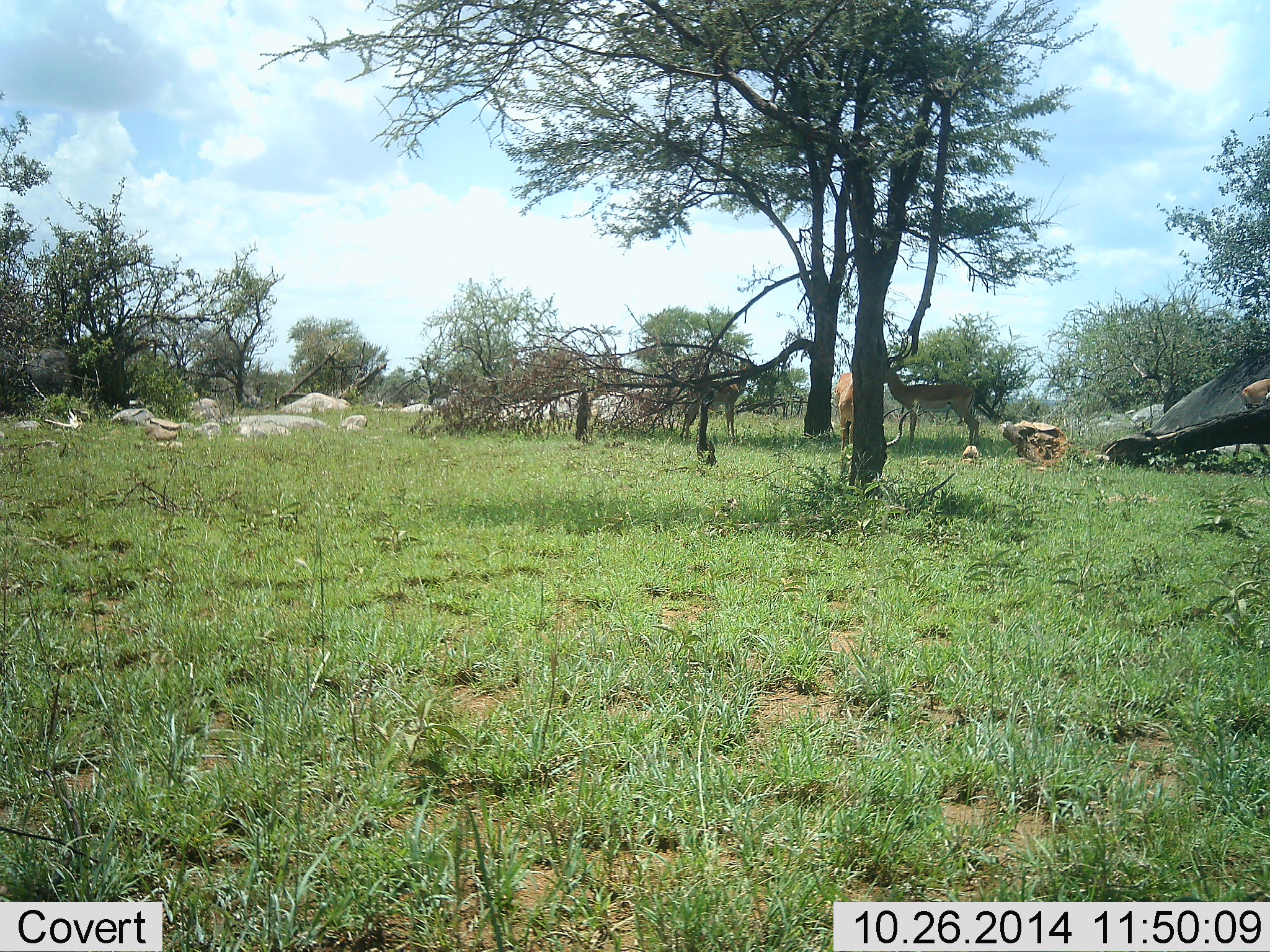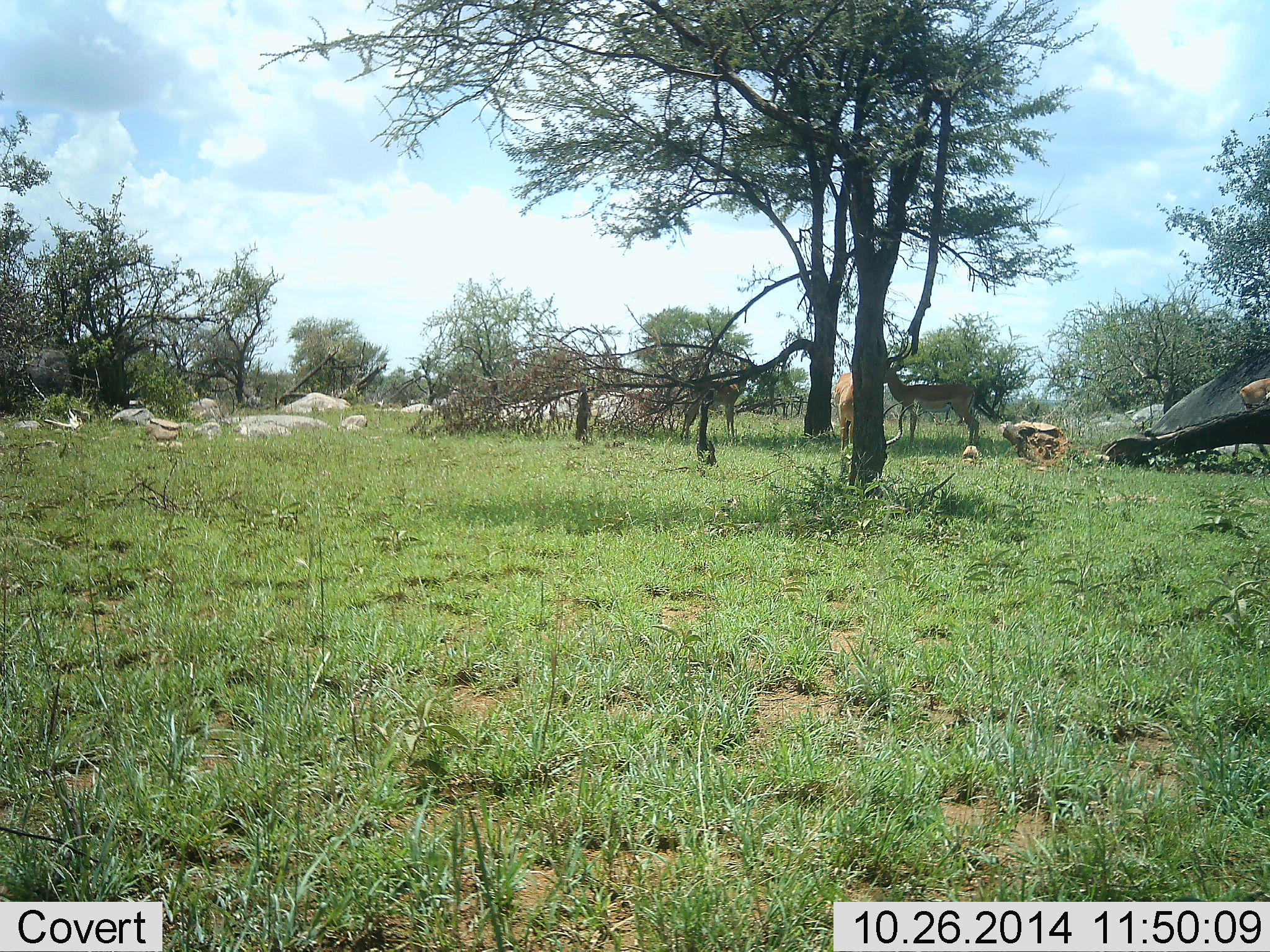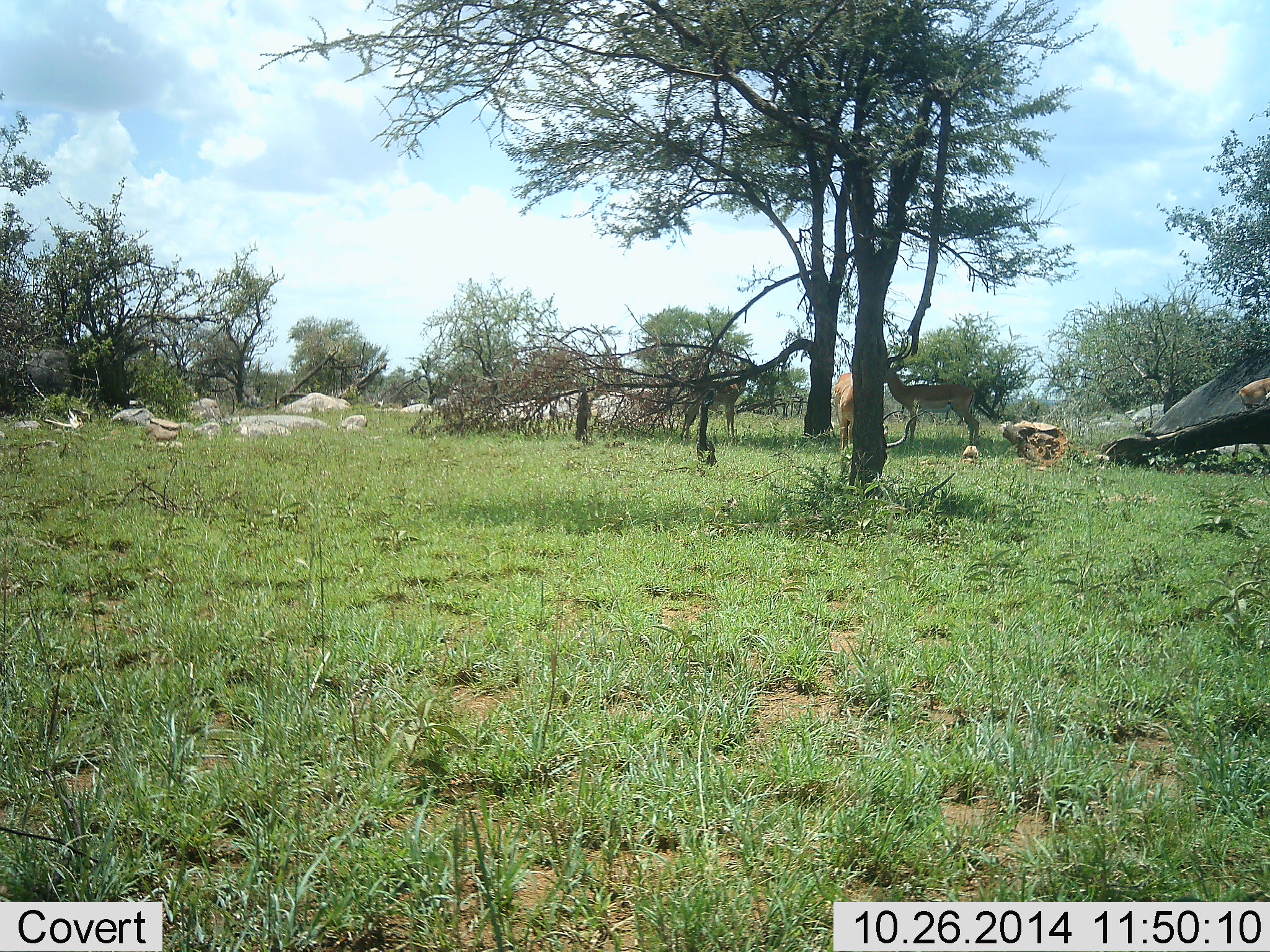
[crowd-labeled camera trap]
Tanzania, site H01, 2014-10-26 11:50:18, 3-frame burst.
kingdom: Animalia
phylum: Chordata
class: Mammalia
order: Artiodactyla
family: Bovidae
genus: Aepyceros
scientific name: Aepyceros melampus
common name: impala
Impala (Aepyceros melampus), count 2. Behavior (volunteer vote fractions): standing 50%, resting 0%, moving 0%, interacting 0%. Young present (vote fraction): 0%. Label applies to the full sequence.